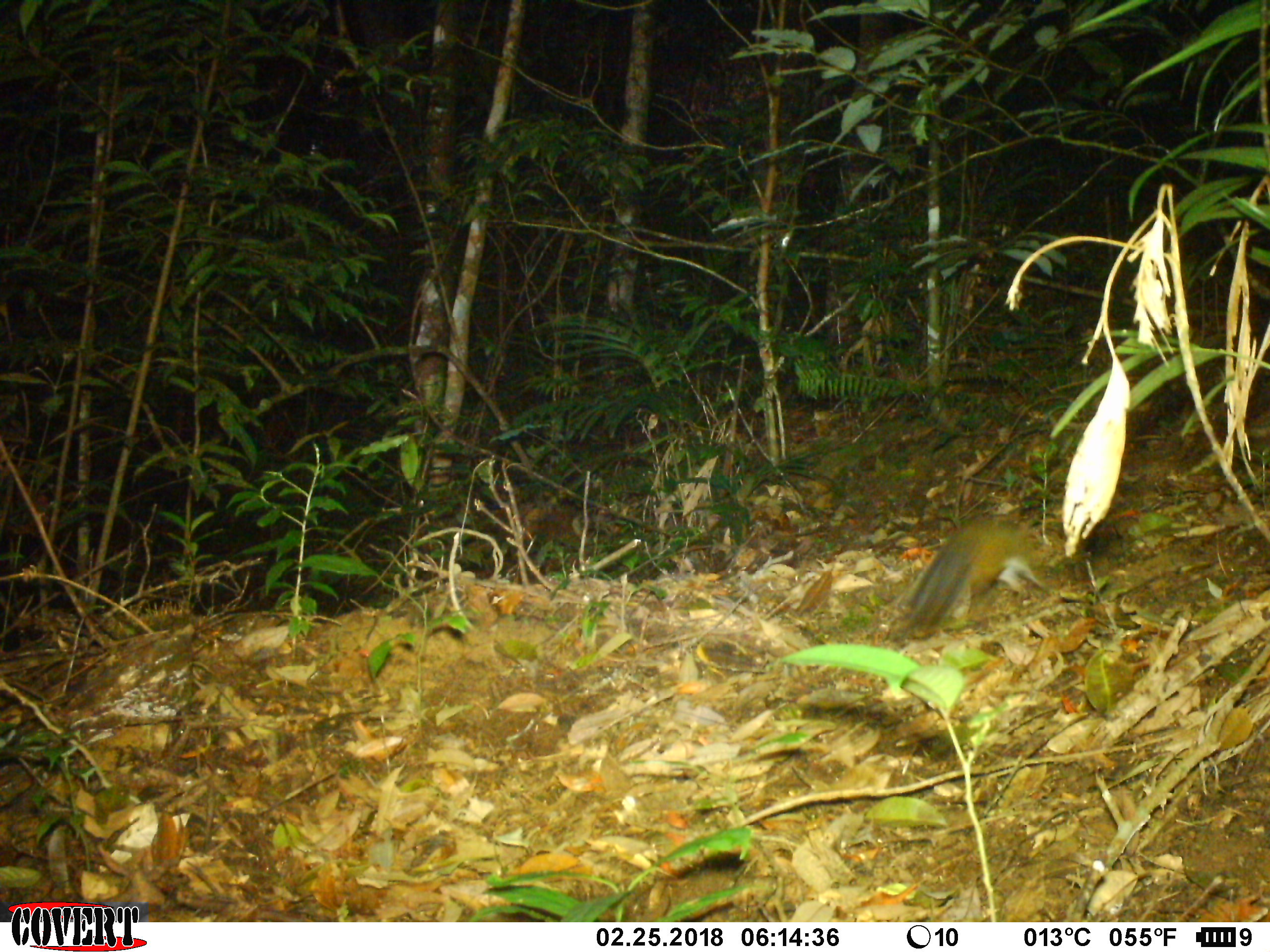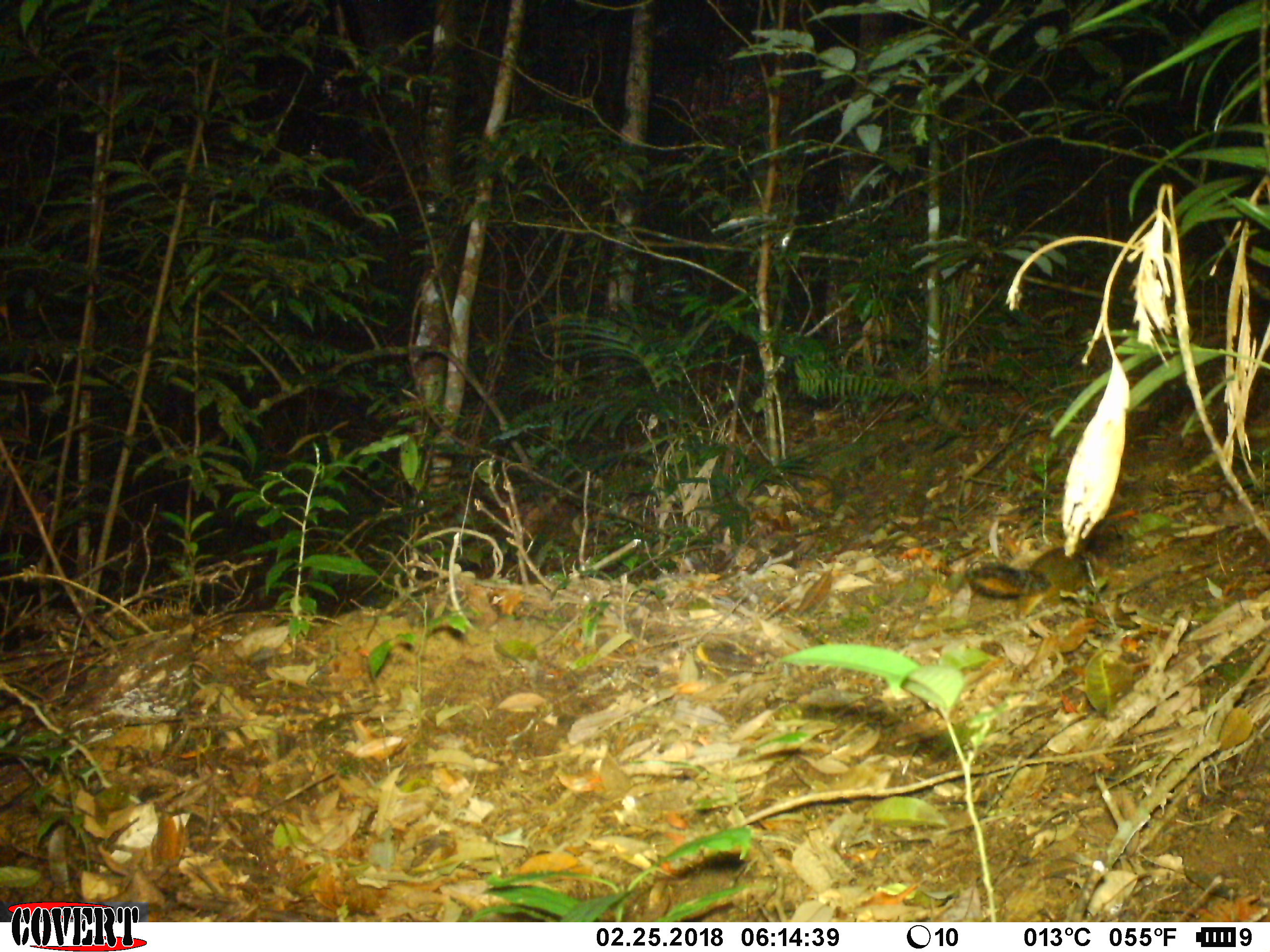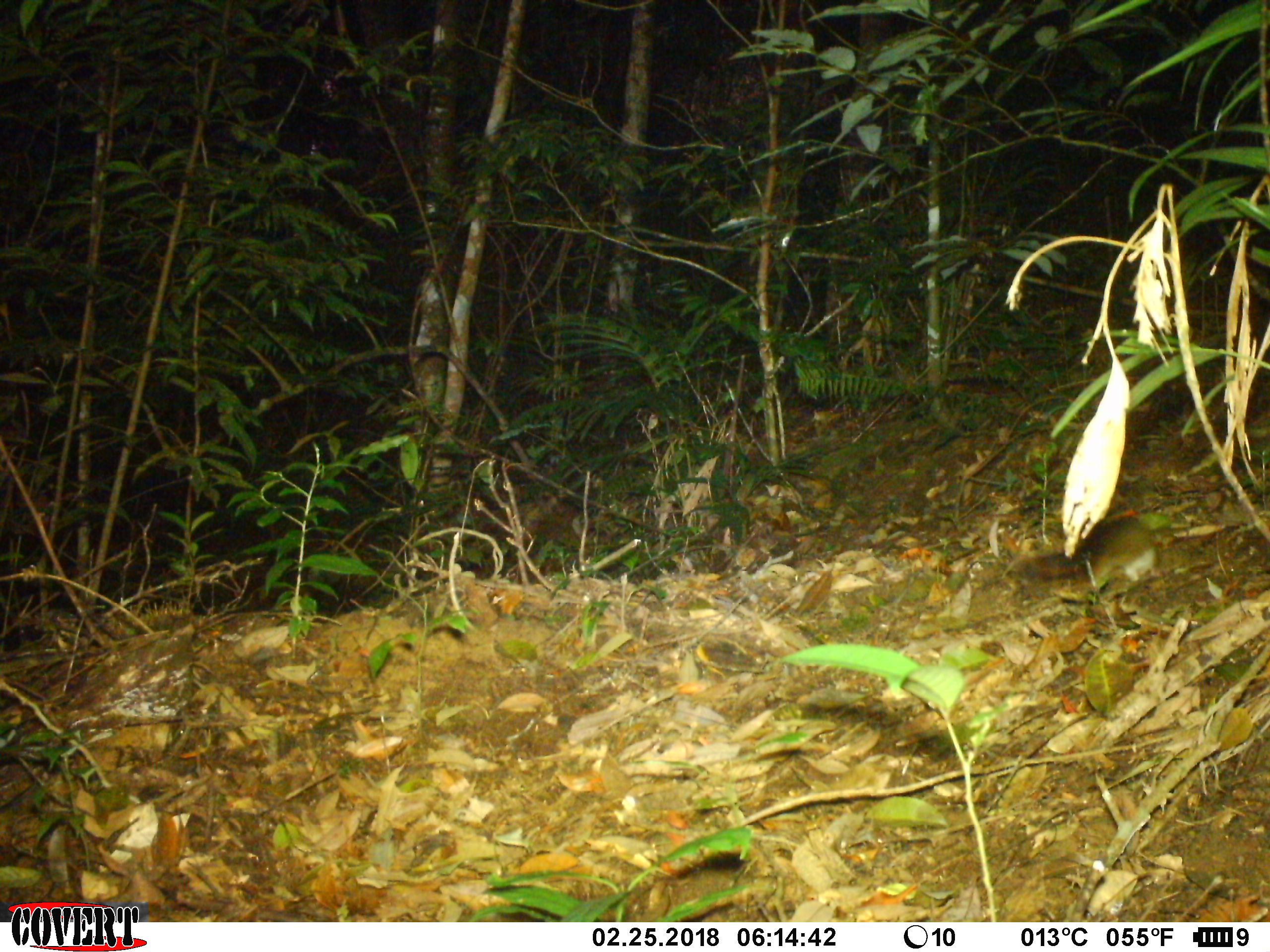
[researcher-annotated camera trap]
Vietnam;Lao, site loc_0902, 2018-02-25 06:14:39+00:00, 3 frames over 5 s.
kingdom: Animalia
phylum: Chordata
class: Mammalia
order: Rodentia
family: Sciuridae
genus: Dremomys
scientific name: Dremomys rufigenis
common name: red-cheeked squirrel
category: red cheeked squirrel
Red cheeked squirrel (red-cheeked squirrel) (Dremomys rufigenis). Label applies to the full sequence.